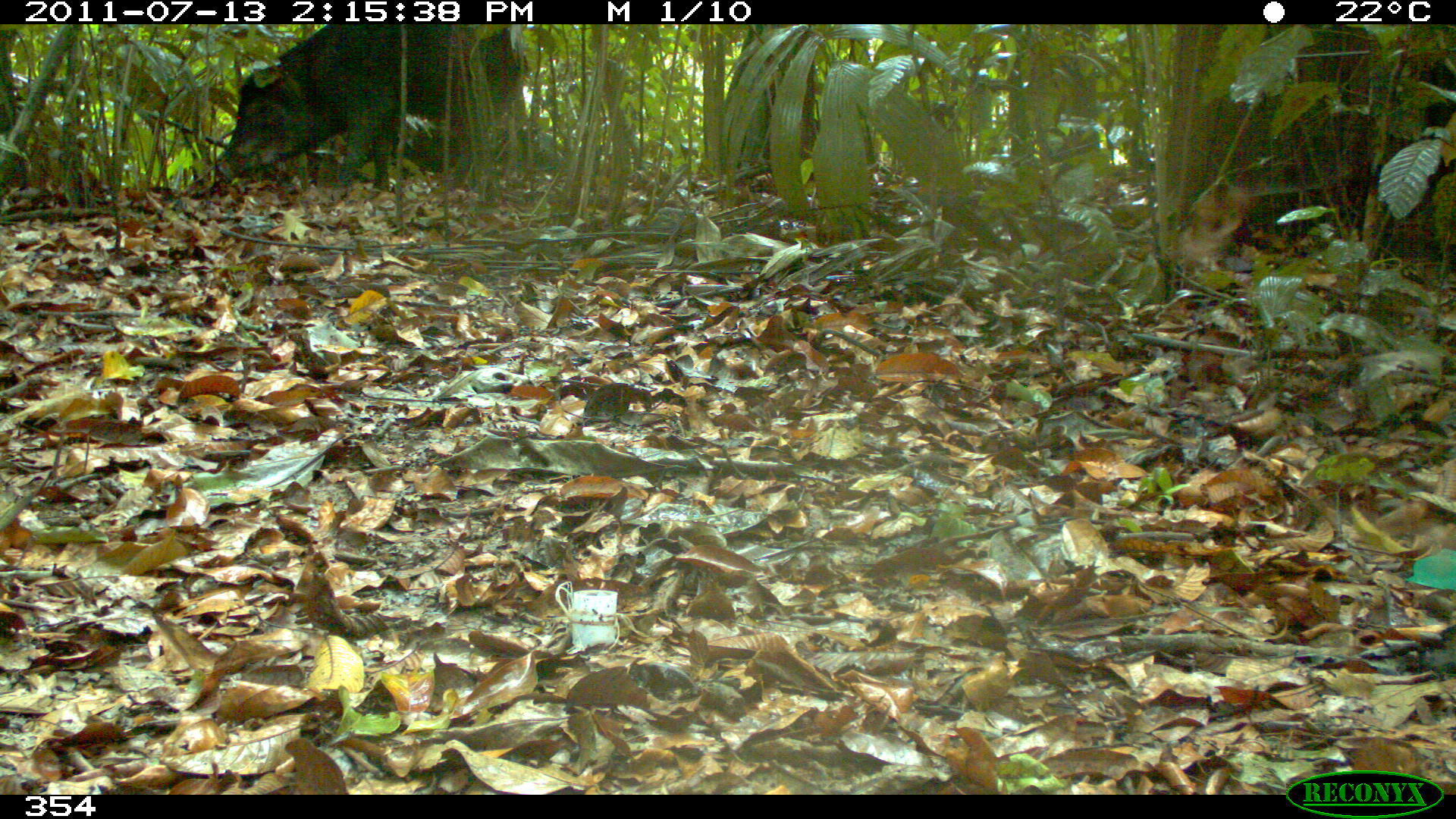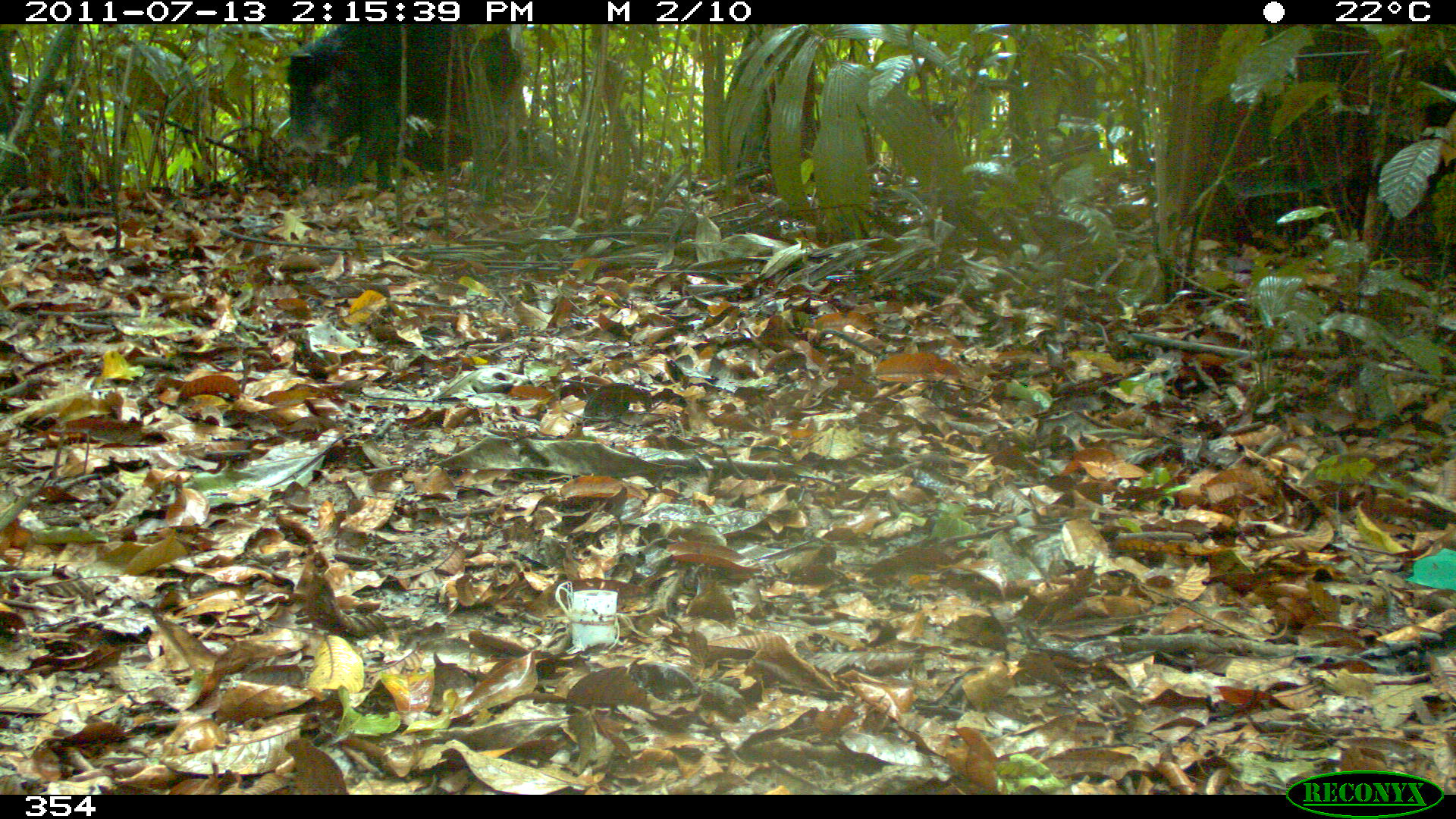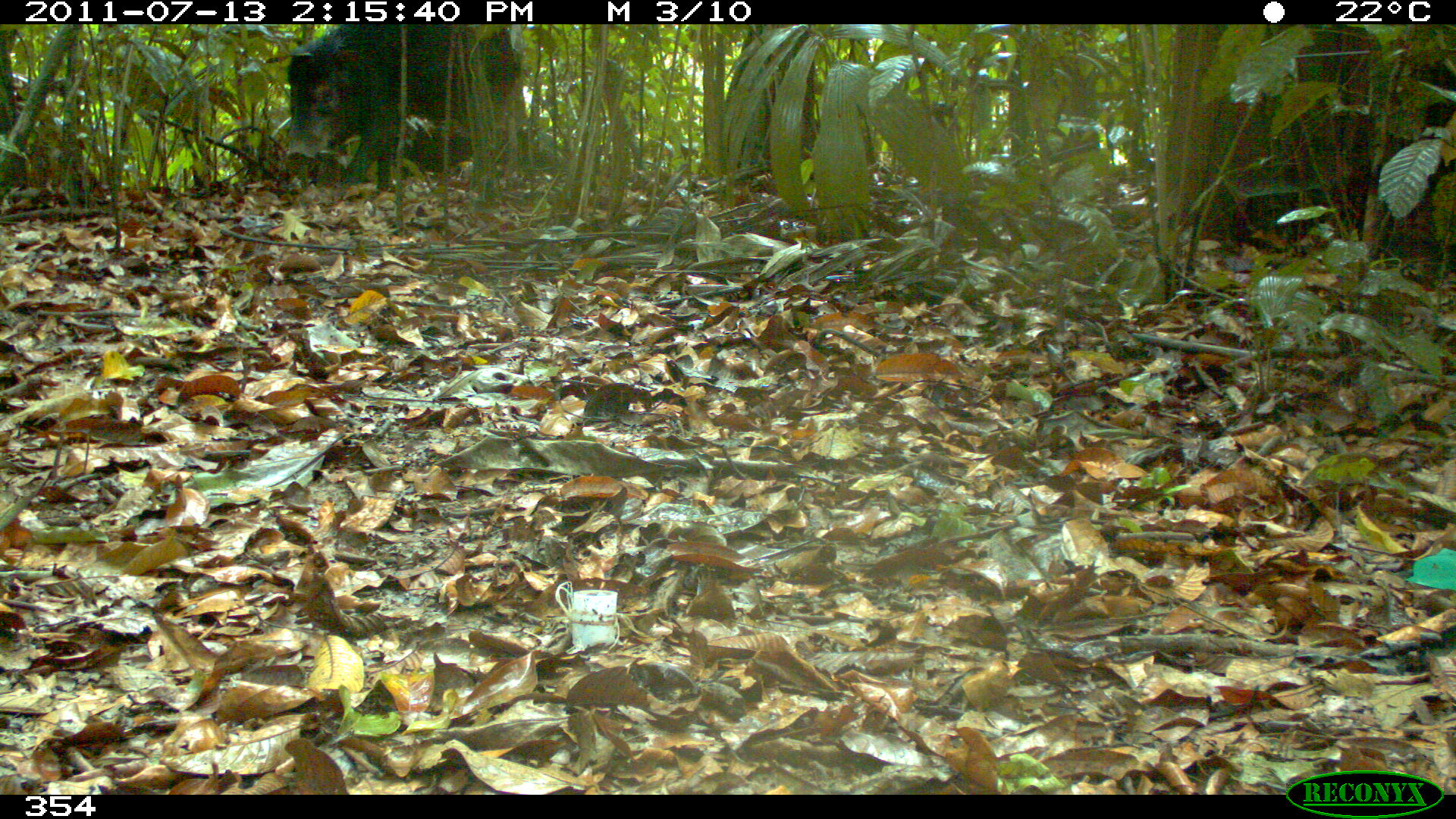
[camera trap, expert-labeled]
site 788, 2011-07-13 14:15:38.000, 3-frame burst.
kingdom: Animalia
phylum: Chordata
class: Mammalia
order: Artiodactyla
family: Tayassuidae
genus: Tayassu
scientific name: Tayassu pecari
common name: white-lipped peccary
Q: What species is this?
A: Tayassu pecari (white-lipped peccary).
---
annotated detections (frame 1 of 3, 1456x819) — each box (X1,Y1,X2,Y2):
tayassu pecari: (217,20,524,192)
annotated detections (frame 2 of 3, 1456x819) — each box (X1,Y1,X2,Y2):
tayassu pecari: (288,20,524,192)